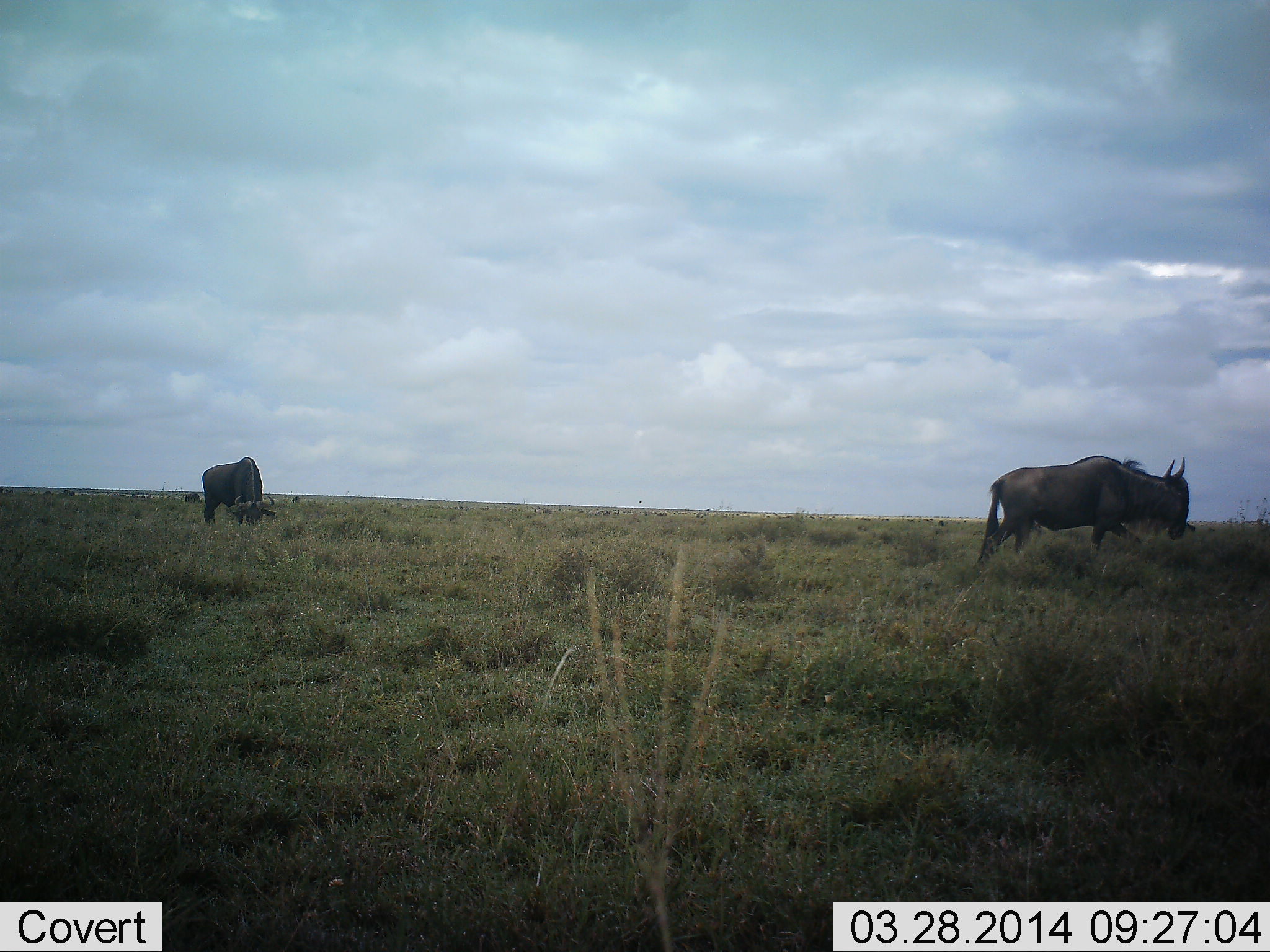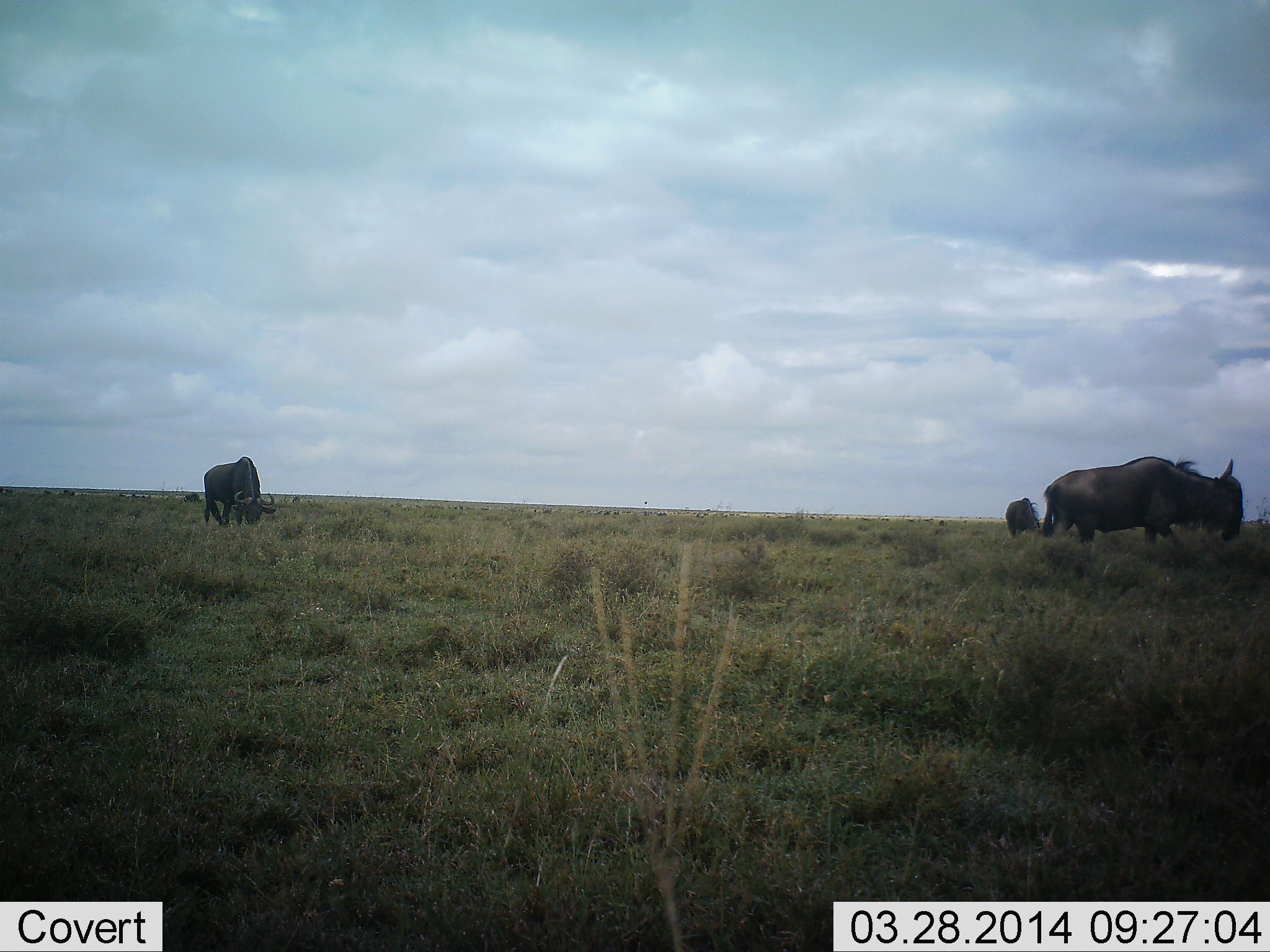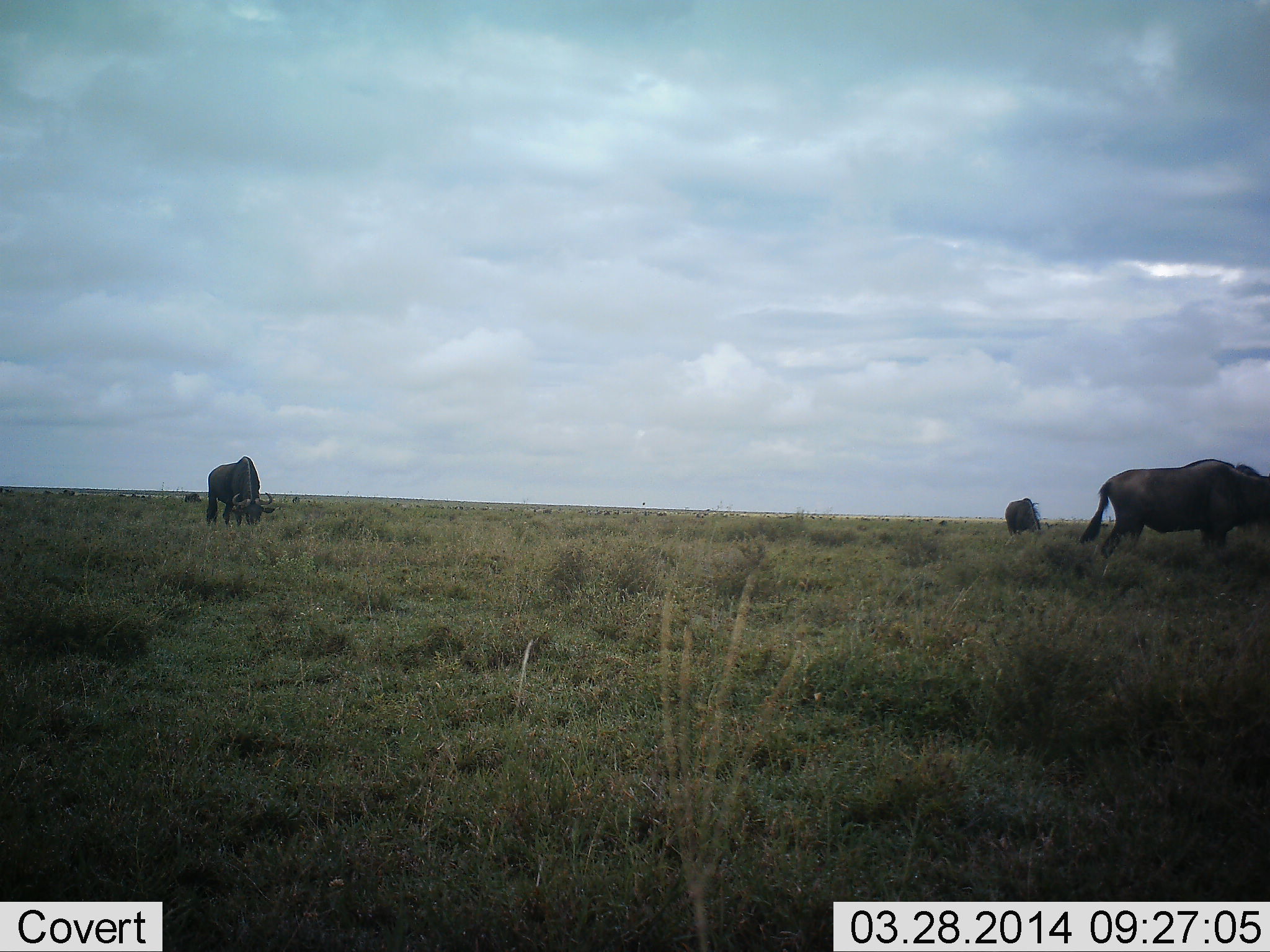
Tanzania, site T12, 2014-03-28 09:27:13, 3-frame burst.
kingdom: Animalia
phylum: Chordata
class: Mammalia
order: Artiodactyla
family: Bovidae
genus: Connochaetes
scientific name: Connochaetes taurinus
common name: blue wildebeest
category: wildebeest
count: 3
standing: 40%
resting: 0%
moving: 90%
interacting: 0%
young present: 0%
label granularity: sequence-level